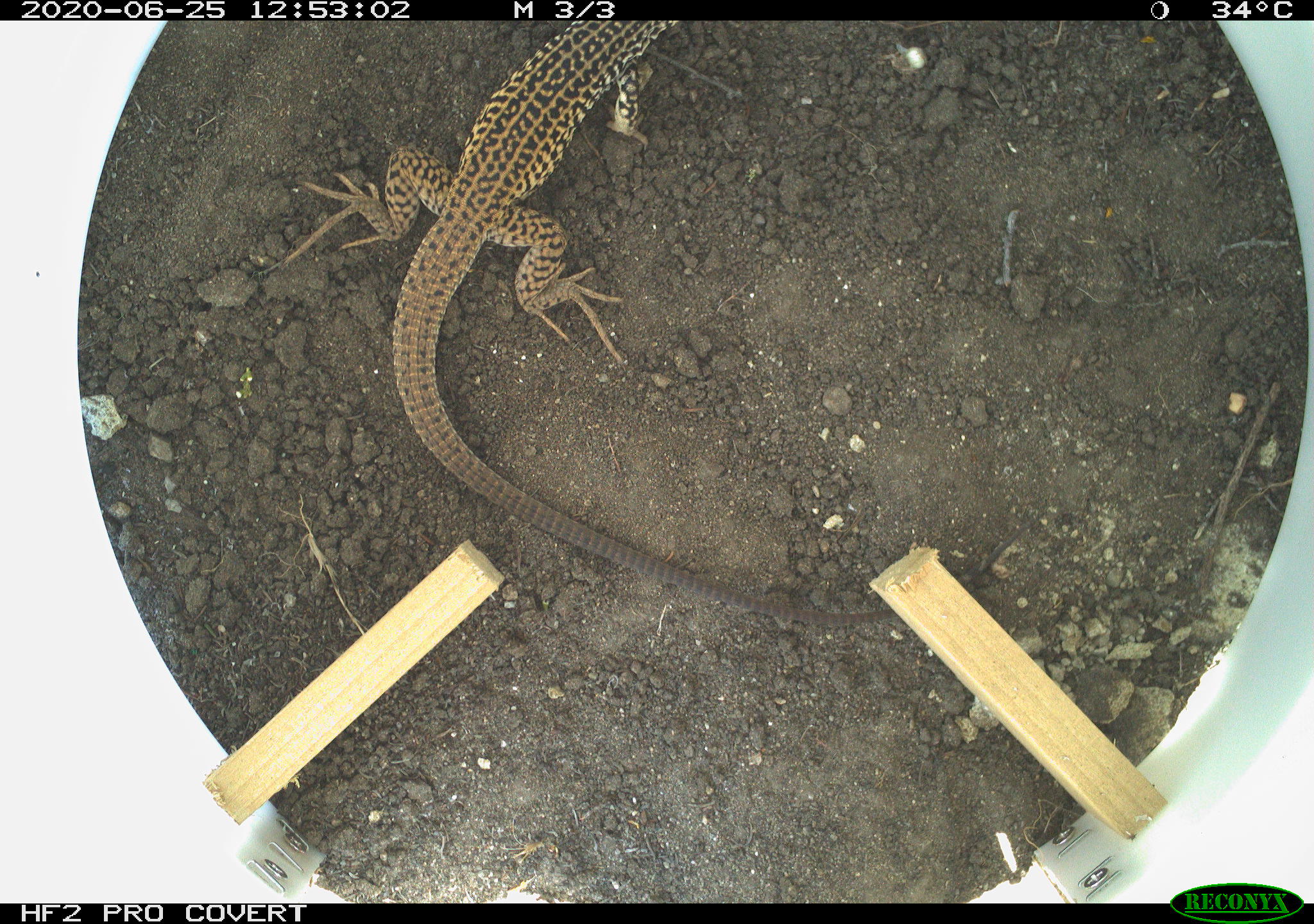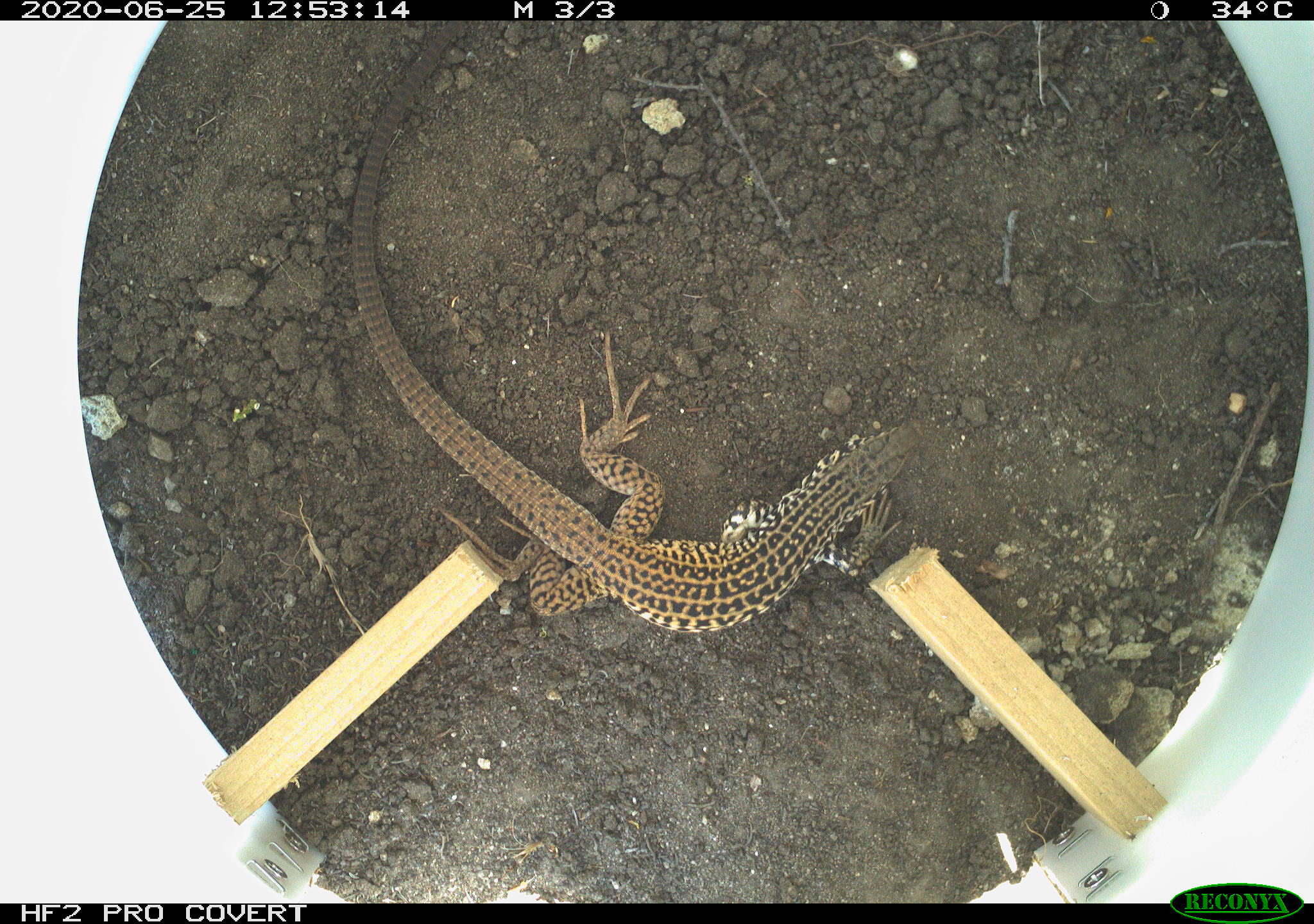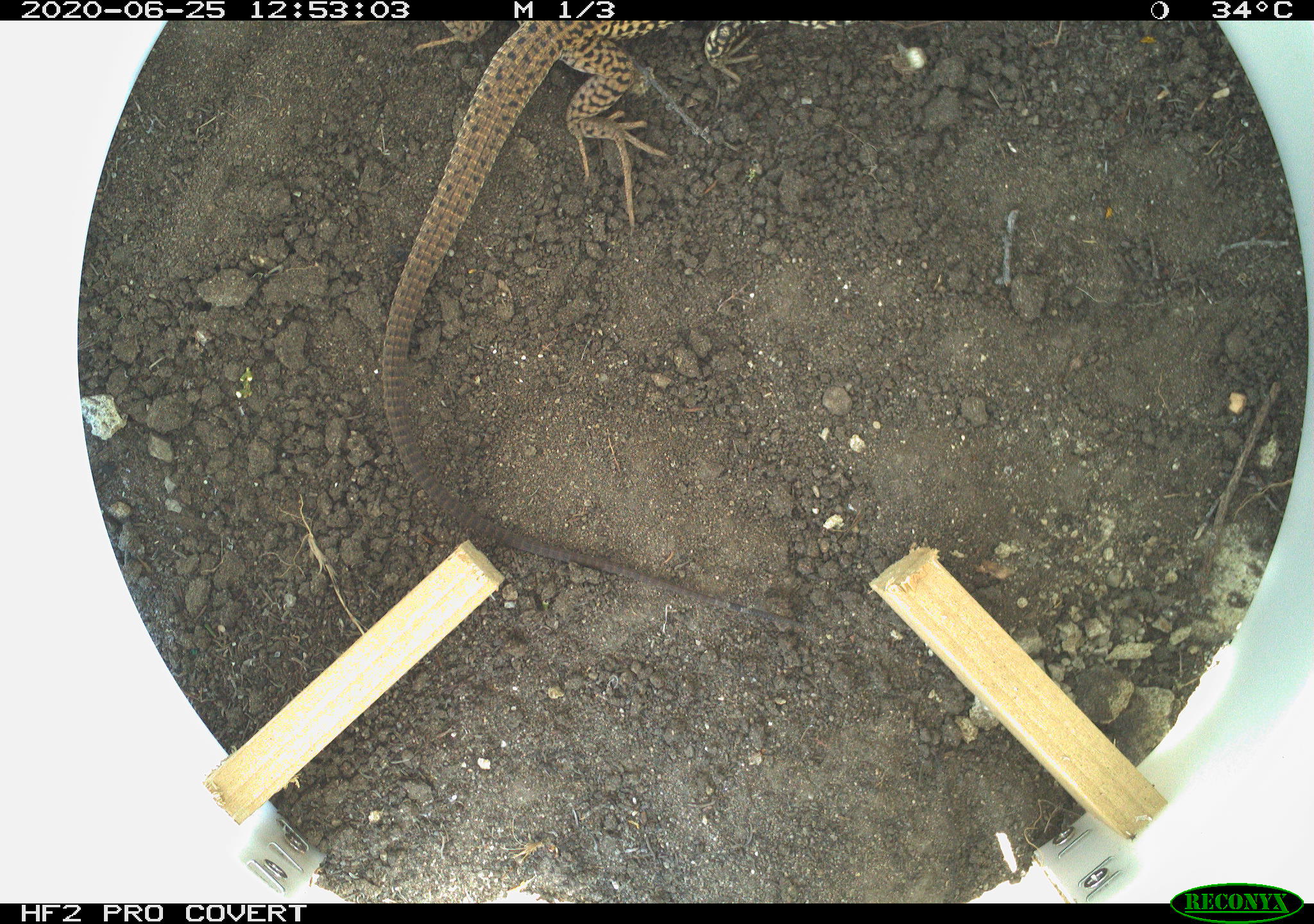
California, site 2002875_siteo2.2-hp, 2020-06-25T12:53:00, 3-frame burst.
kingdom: Animalia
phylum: Chordata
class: Reptilia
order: Squamata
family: Teiidae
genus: Aspidoscelis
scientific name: Aspidoscelis tigris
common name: western whiptail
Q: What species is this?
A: Western whiptail (Aspidoscelis tigris).